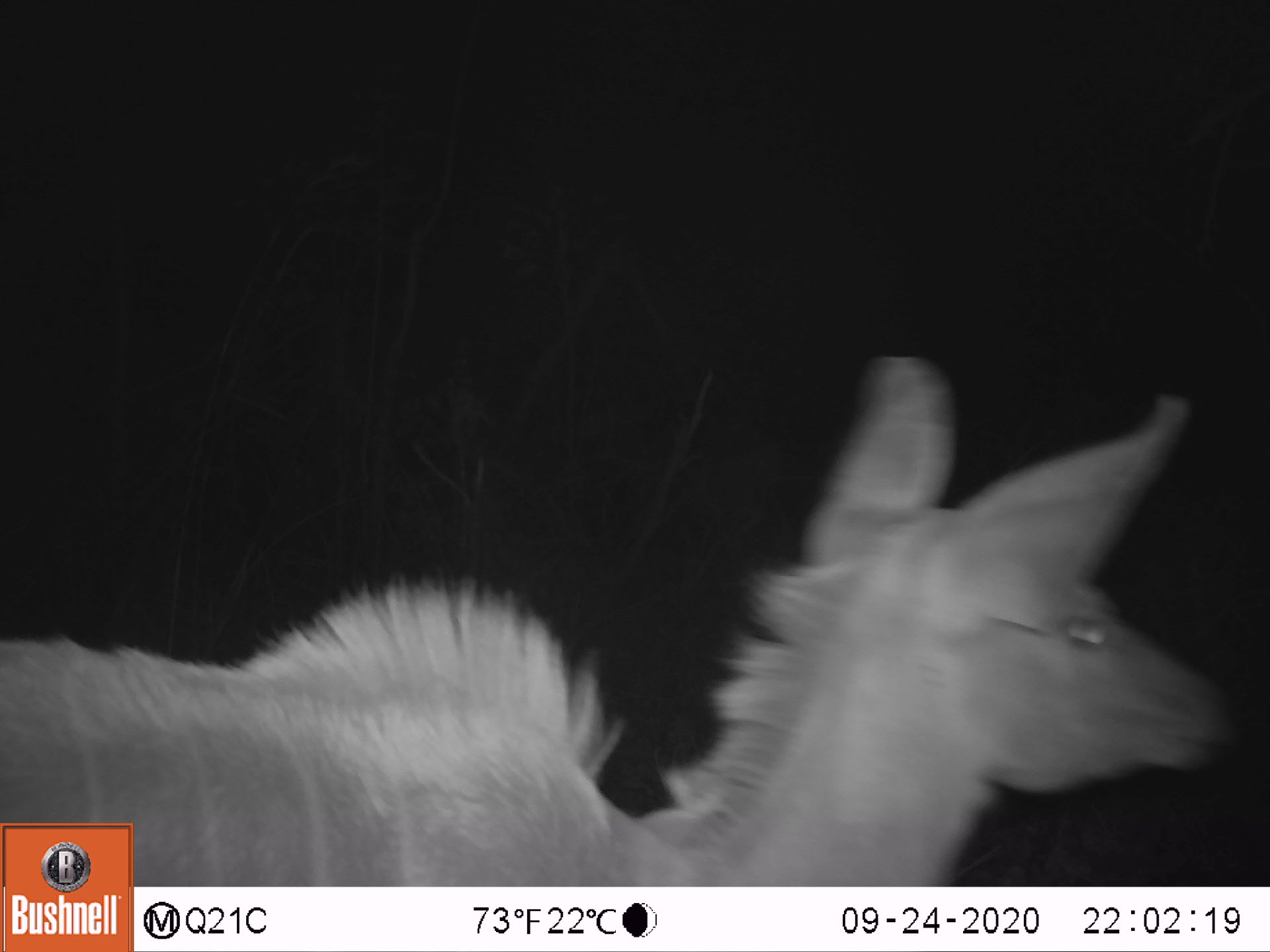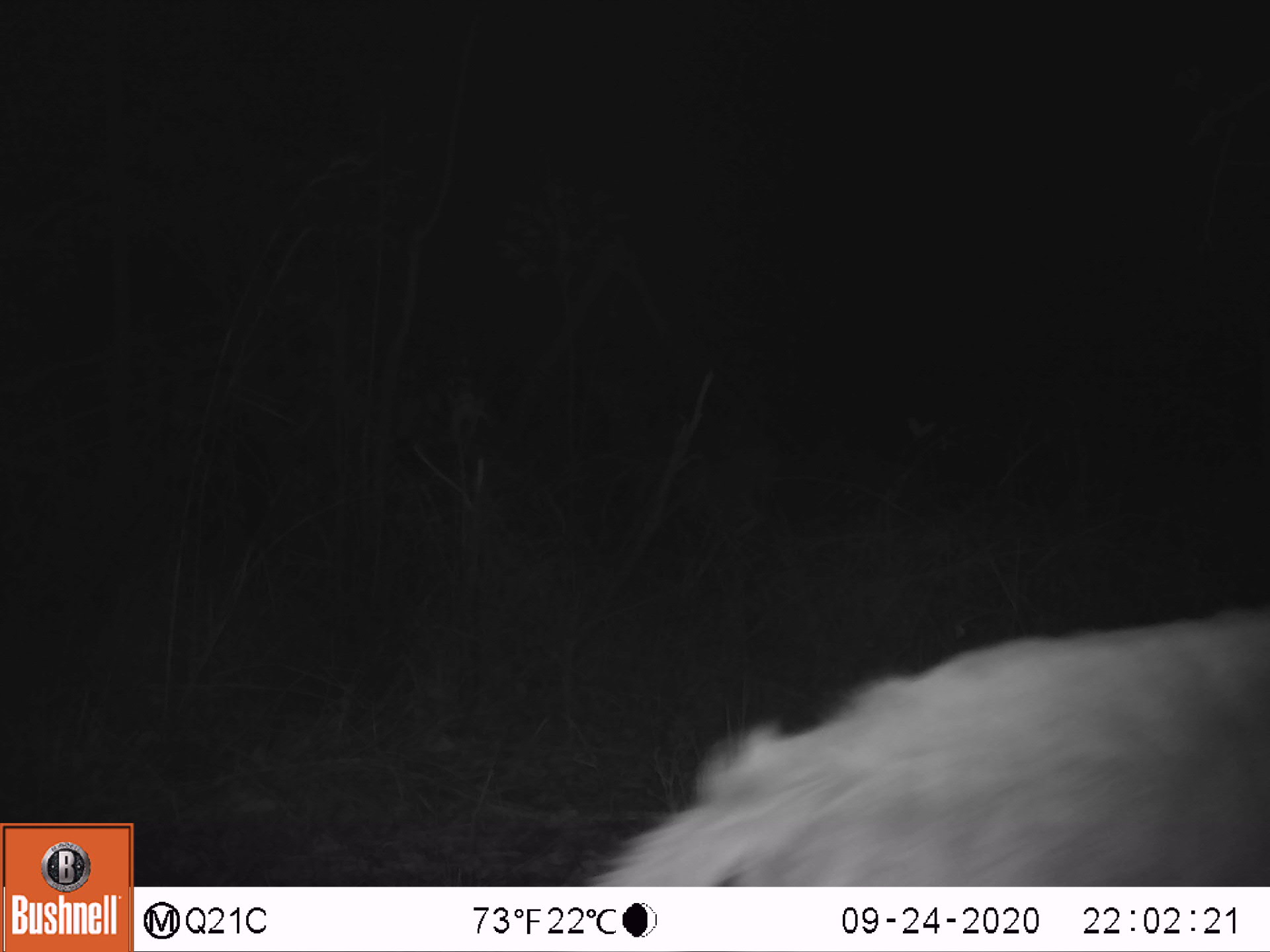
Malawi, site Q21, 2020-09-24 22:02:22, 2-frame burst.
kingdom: Animalia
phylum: Chordata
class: Mammalia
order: Artiodactyla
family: Bovidae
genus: Tragelaphus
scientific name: Tragelaphus strepsiceros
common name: greater kudu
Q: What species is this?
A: Greater kudu (Tragelaphus strepsiceros).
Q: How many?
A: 1.